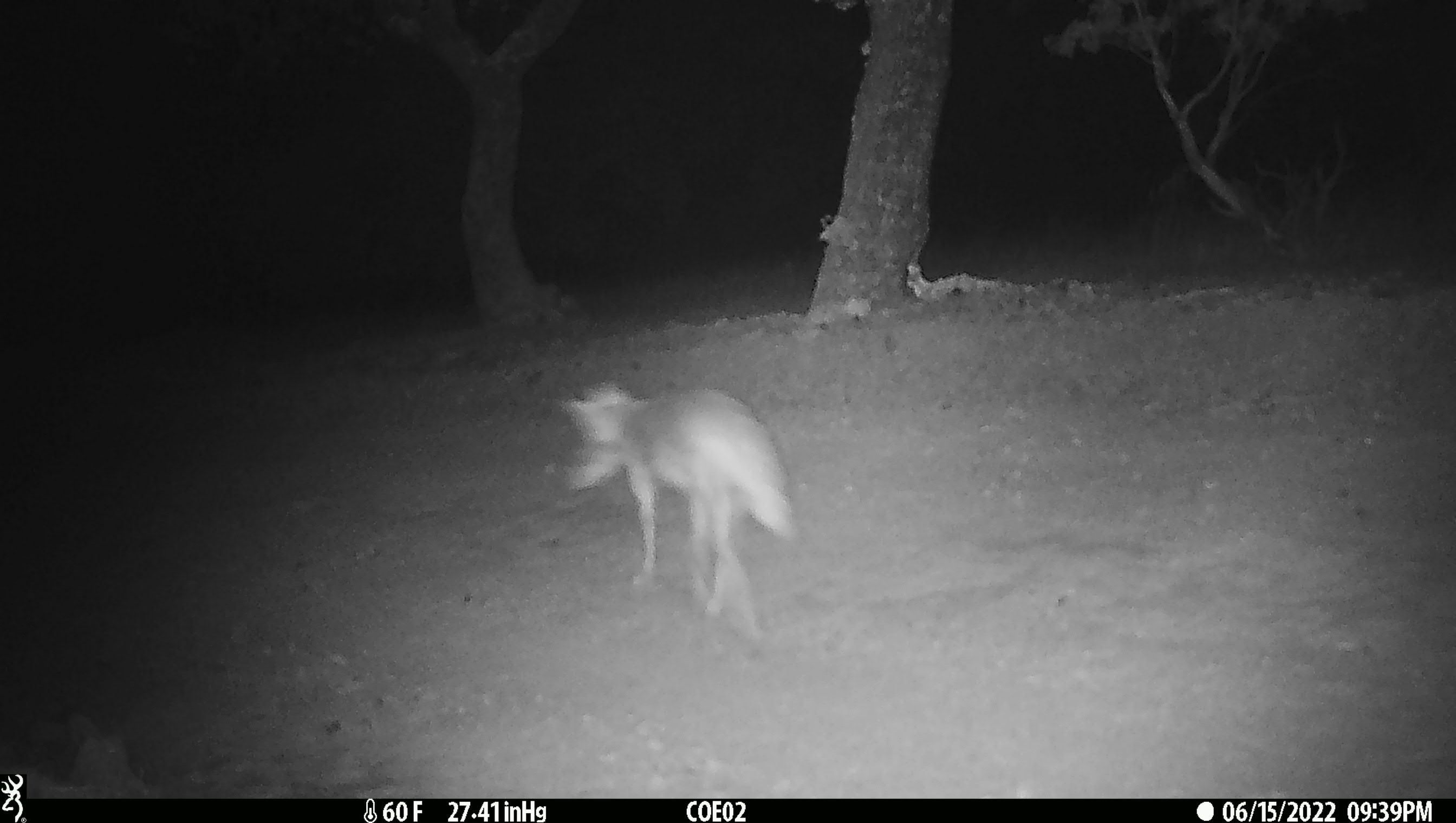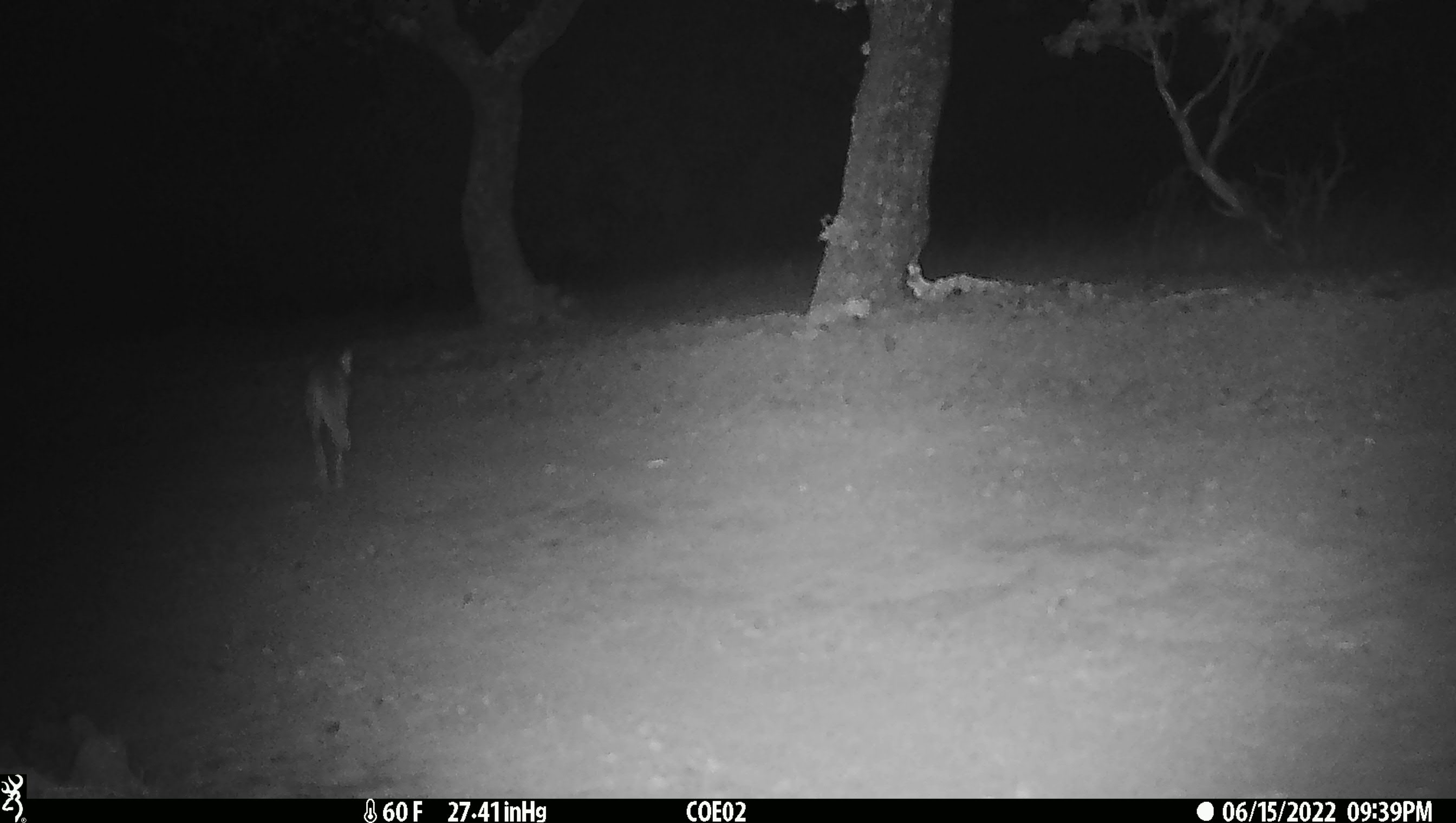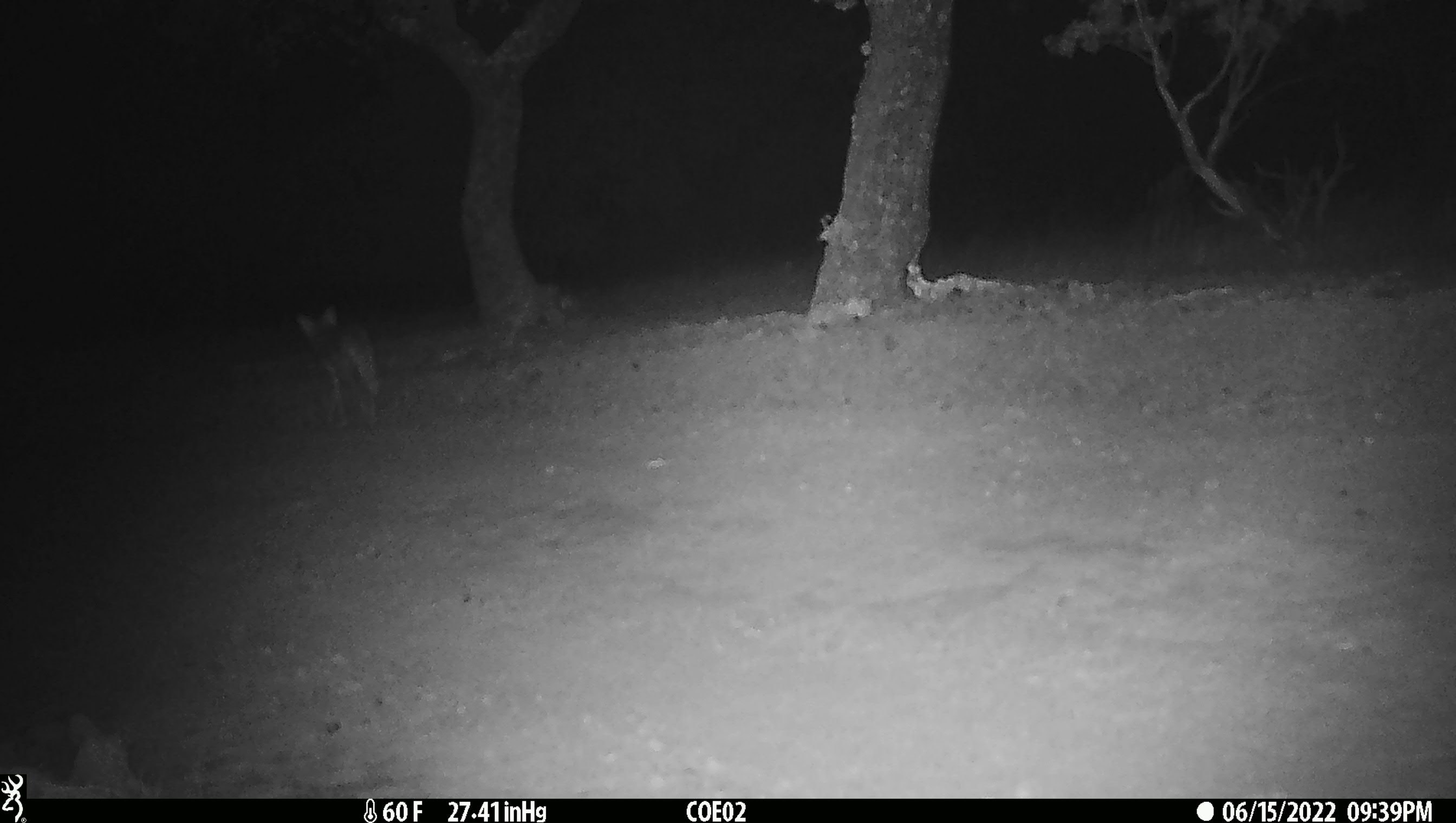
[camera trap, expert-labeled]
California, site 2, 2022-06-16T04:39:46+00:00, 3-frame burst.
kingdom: Animalia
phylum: Chordata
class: Mammalia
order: Carnivora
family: Canidae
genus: Canis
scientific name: Canis latrans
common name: coyote